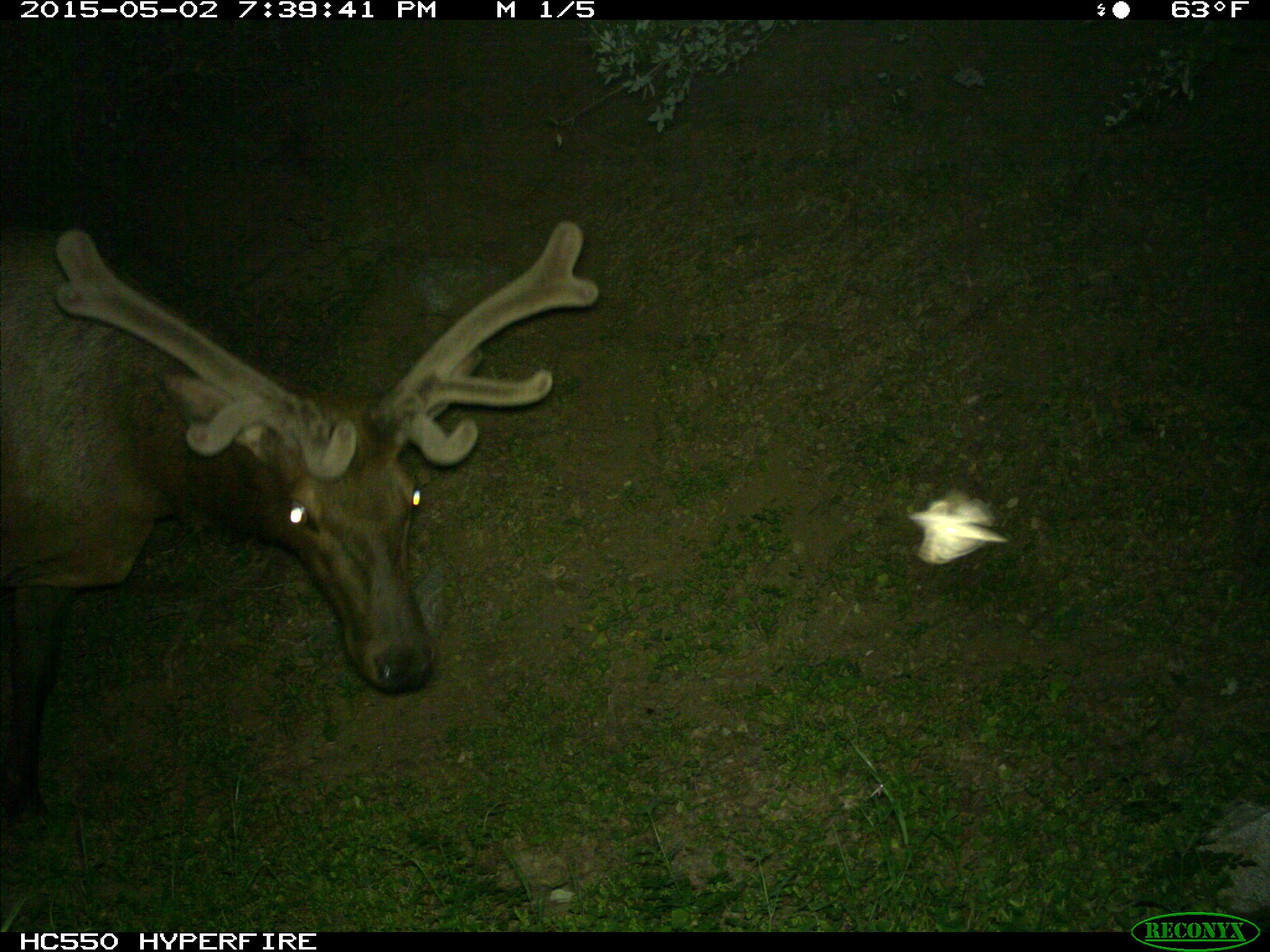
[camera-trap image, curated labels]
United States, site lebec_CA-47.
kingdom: Animalia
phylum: Chordata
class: Mammalia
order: Artiodactyla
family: Cervidae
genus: Cervus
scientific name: Cervus canadensis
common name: elk